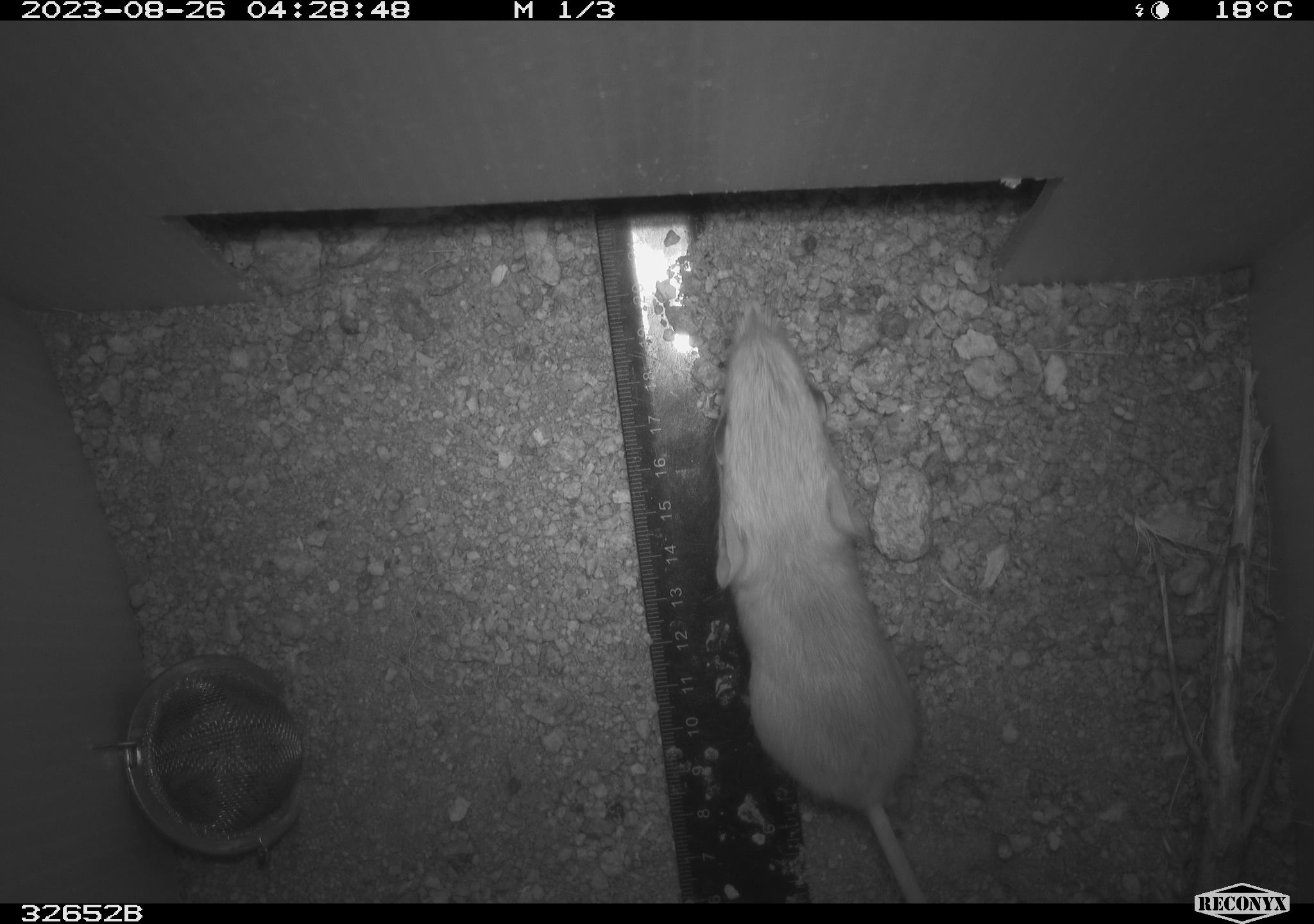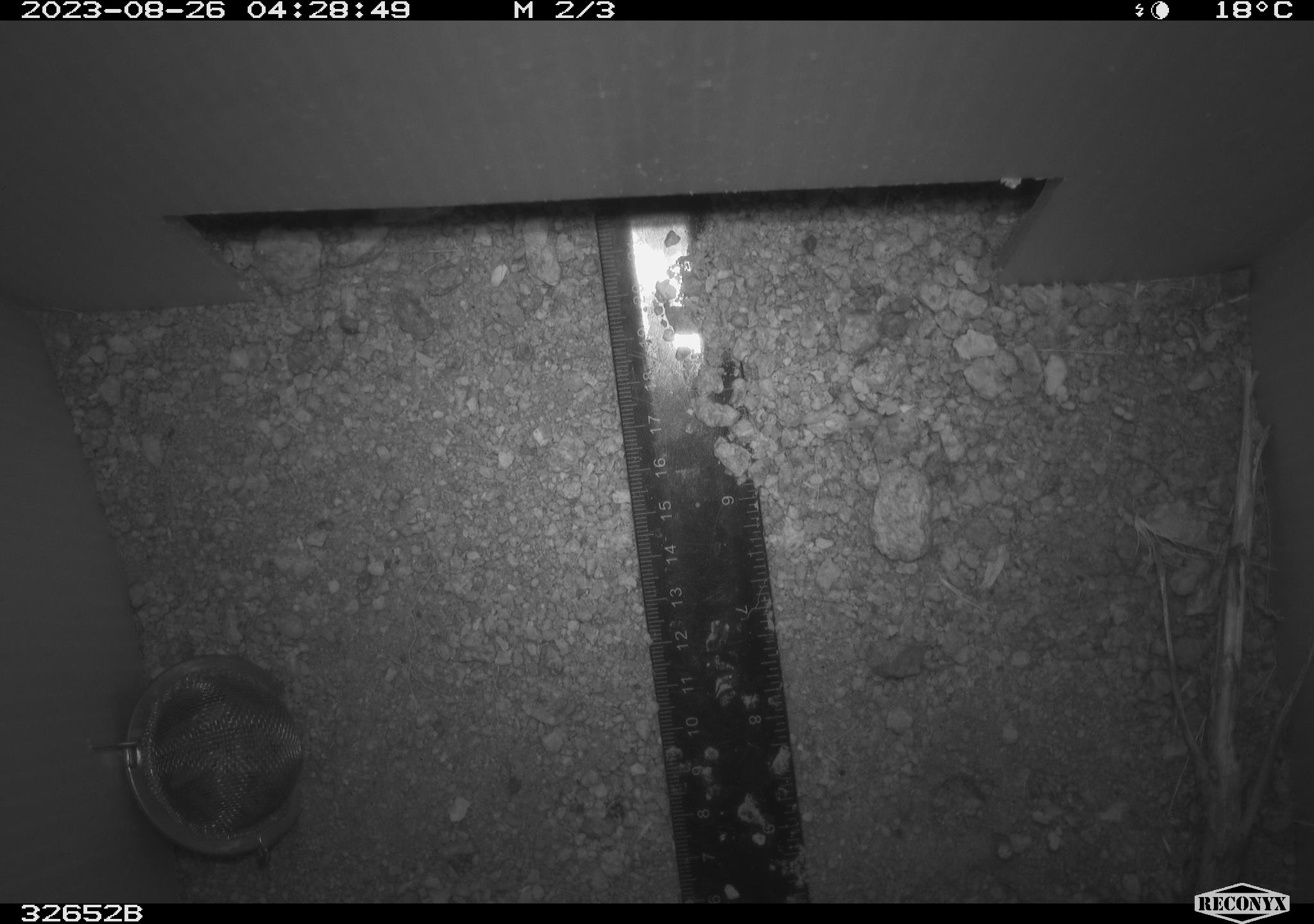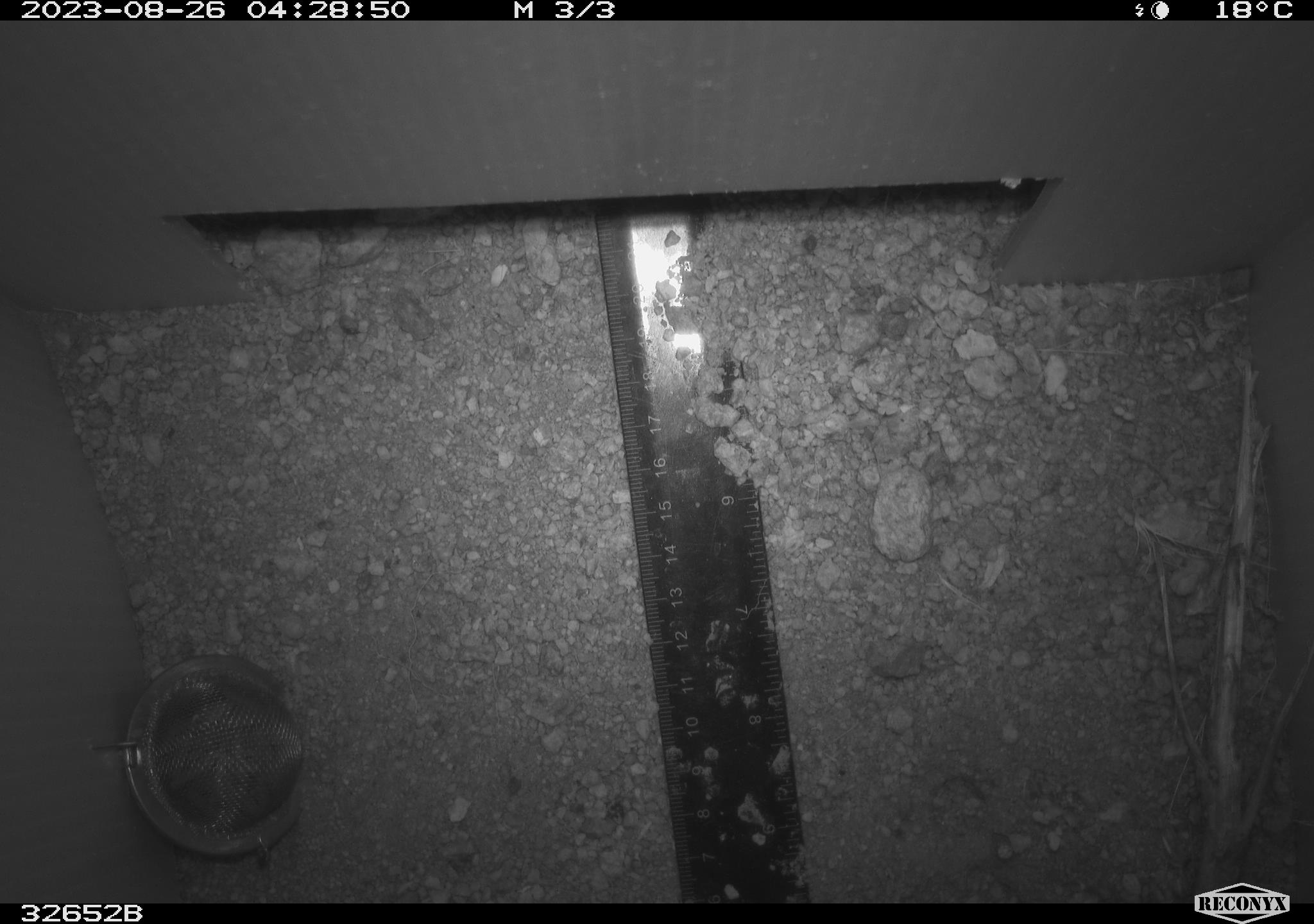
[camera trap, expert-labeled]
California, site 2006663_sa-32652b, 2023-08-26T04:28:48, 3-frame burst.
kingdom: Animalia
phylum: Chordata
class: Mammalia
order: Rodentia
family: Heteromyidae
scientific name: Heteromyidae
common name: kangaroo rats and pocket mice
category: heteromyidae family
Heteromyidae family (kangaroo rats and pocket mice) (Heteromyidae).